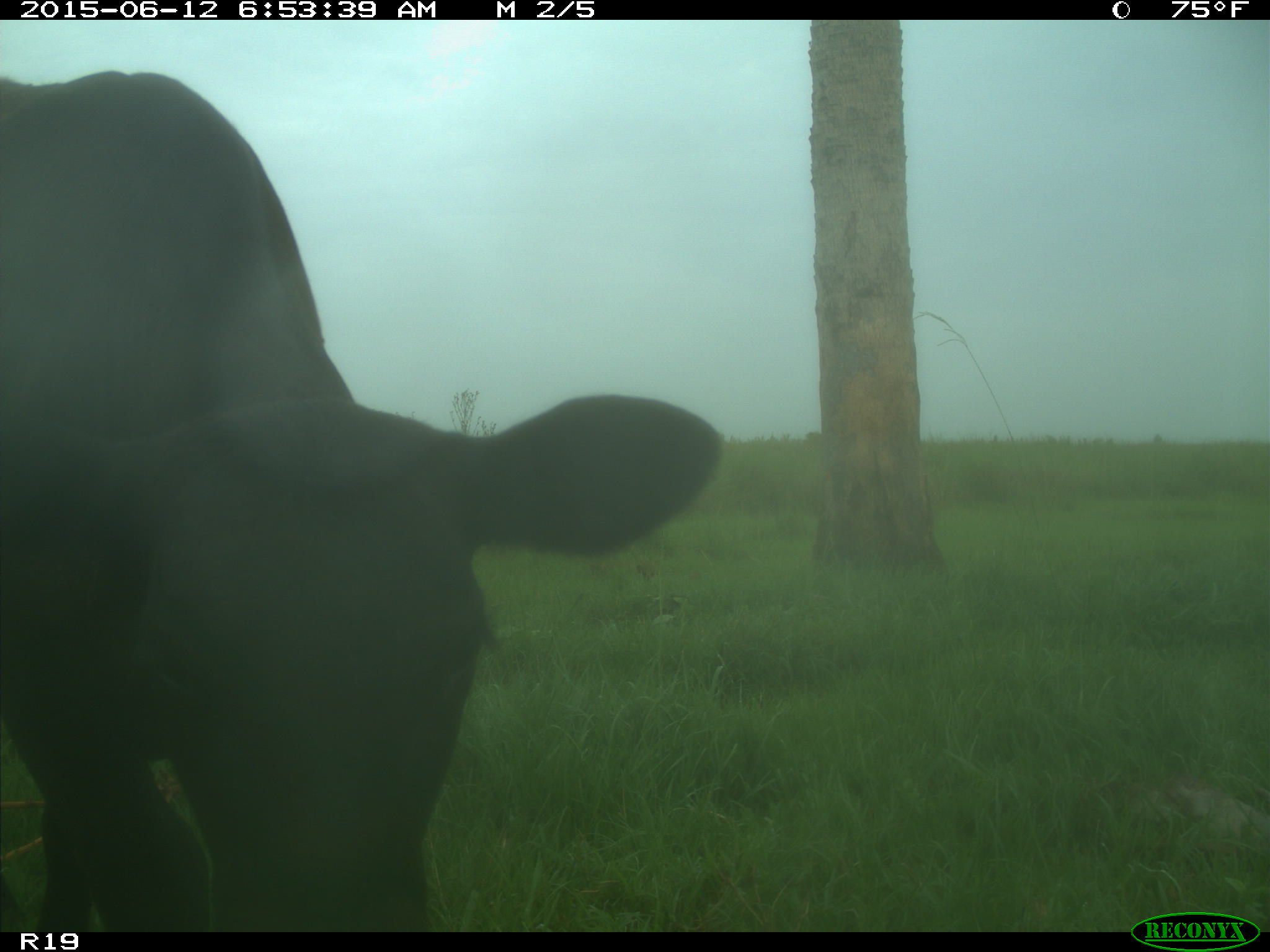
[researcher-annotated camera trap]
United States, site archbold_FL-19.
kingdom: Animalia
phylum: Chordata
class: Mammalia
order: Artiodactyla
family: Bovidae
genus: Bos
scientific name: Bos taurus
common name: domestic cow